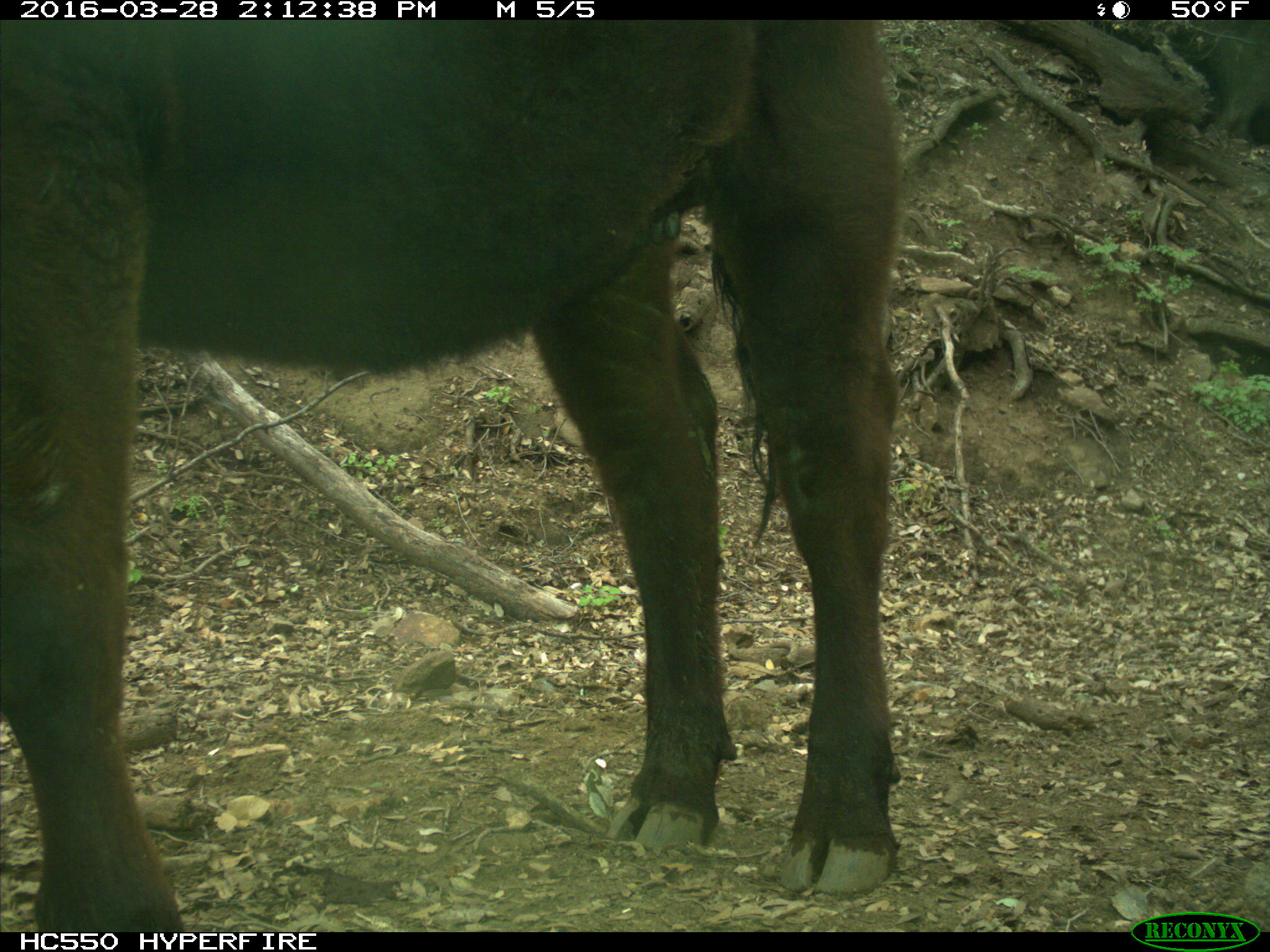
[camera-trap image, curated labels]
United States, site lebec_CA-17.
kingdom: Animalia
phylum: Chordata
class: Mammalia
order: Artiodactyla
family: Bovidae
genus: Bos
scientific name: Bos taurus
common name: domestic cow